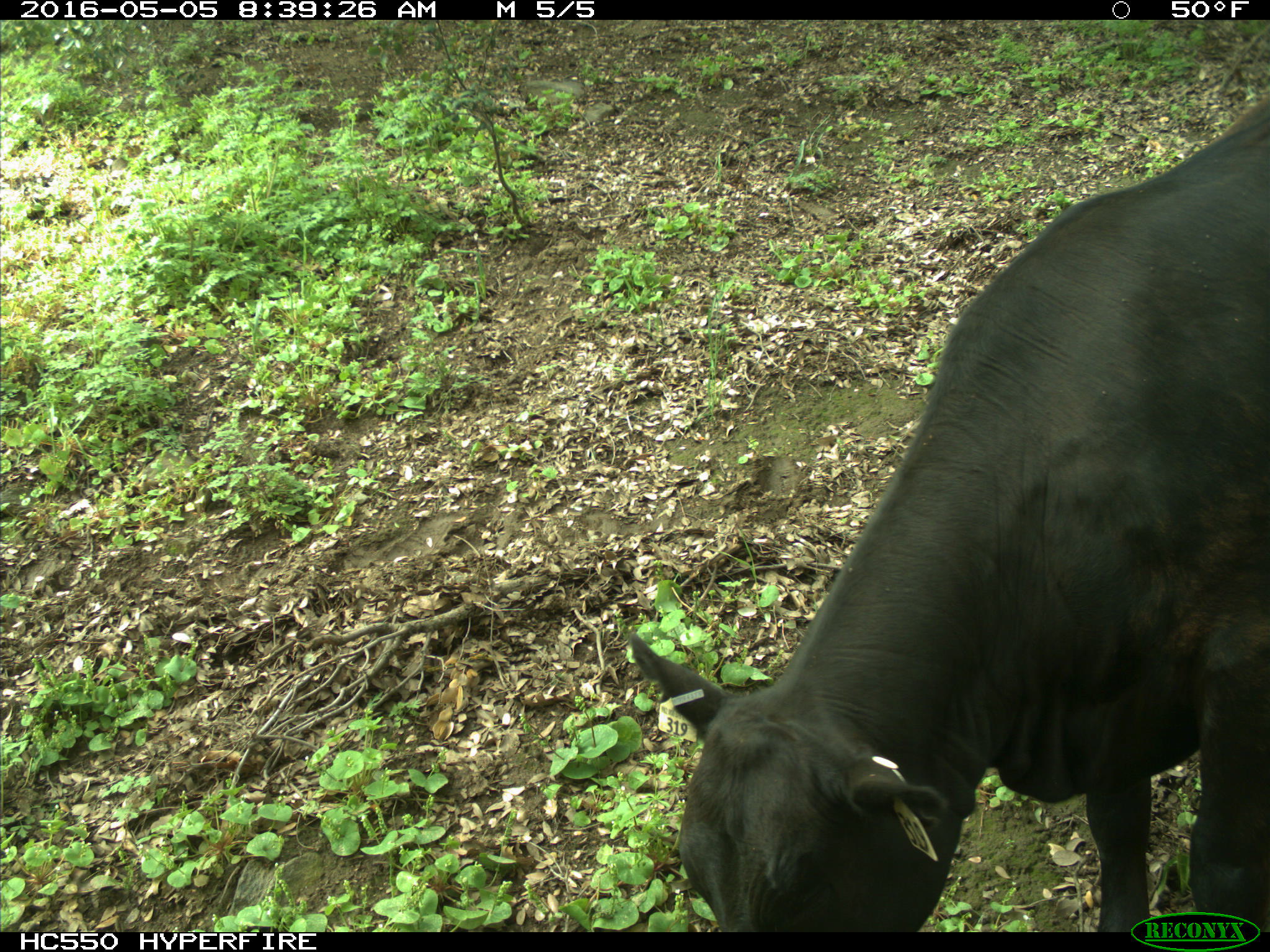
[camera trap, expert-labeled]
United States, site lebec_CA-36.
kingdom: Animalia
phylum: Chordata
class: Mammalia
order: Artiodactyla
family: Bovidae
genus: Bos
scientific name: Bos taurus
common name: domestic cow